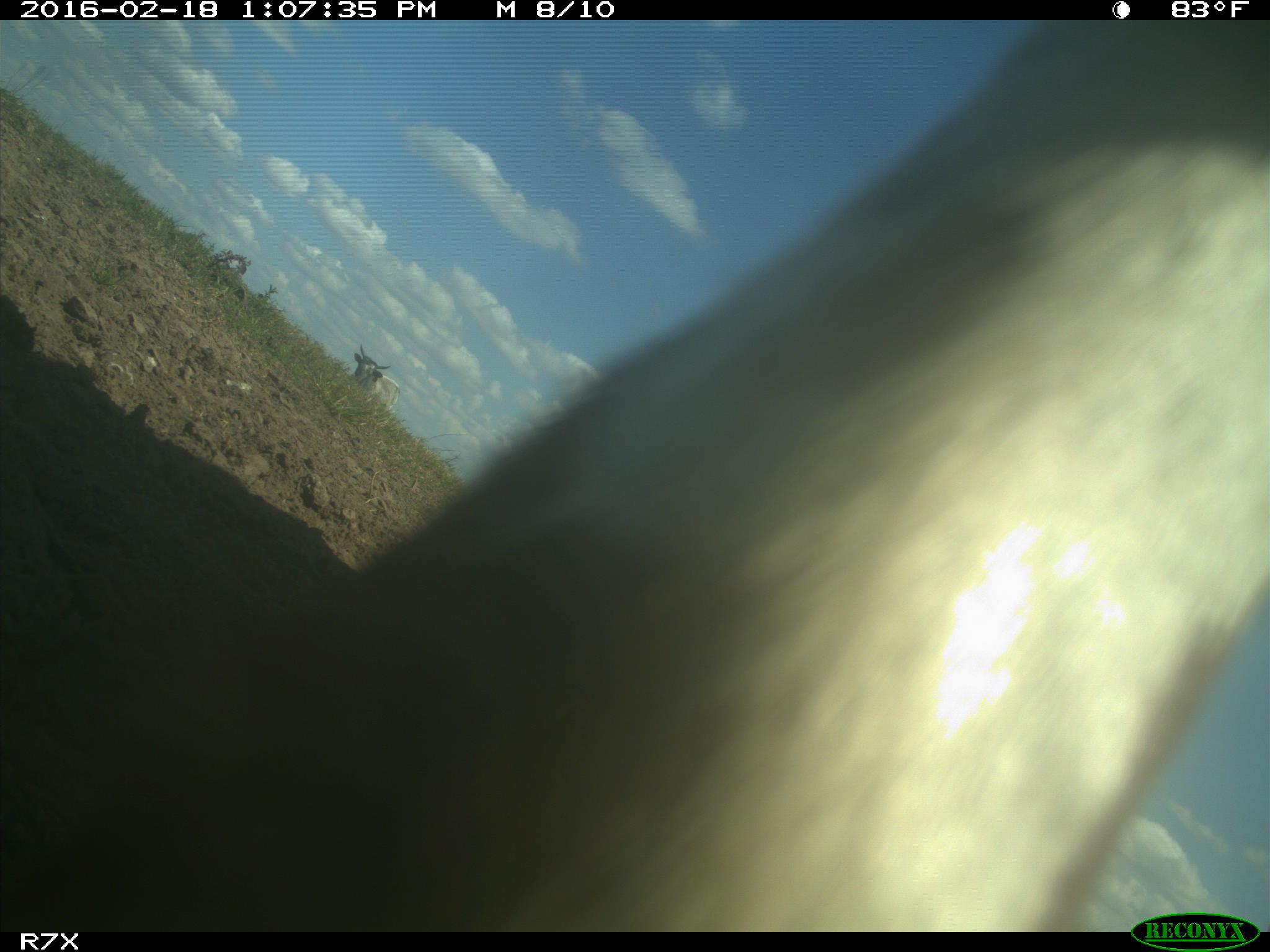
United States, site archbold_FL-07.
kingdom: Animalia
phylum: Chordata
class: Mammalia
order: Artiodactyla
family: Bovidae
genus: Bos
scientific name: Bos taurus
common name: domestic cow